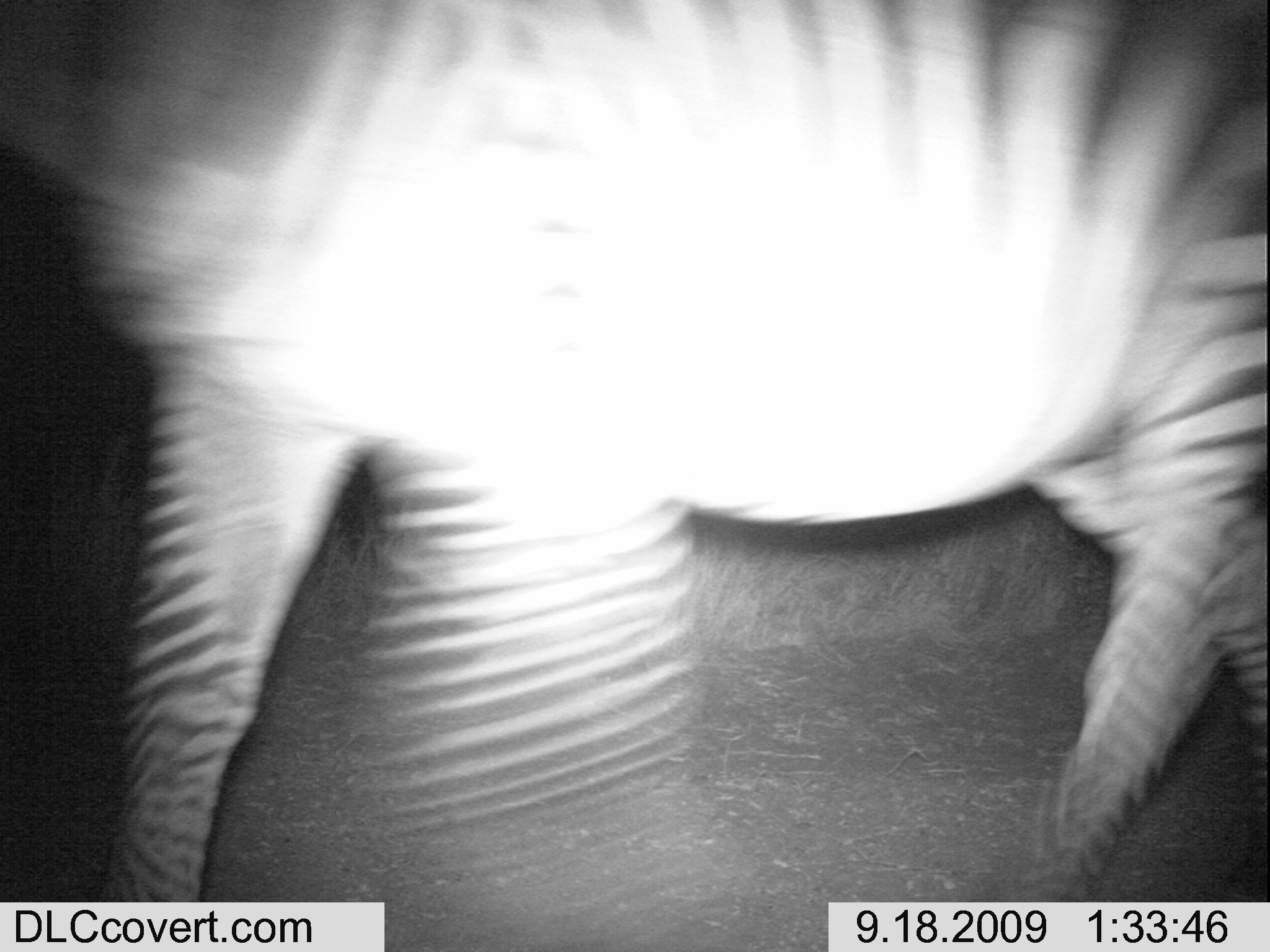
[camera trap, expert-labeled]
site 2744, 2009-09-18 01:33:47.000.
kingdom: Animalia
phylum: Chordata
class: Mammalia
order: Perissodactyla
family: Equidae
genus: Equus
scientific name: Equus quagga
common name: plains zebra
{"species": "Equus quagga (plains zebra)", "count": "1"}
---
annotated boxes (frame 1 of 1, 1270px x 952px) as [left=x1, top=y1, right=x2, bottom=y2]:
equus quagga: [left=1, top=0, right=1269, bottom=902]